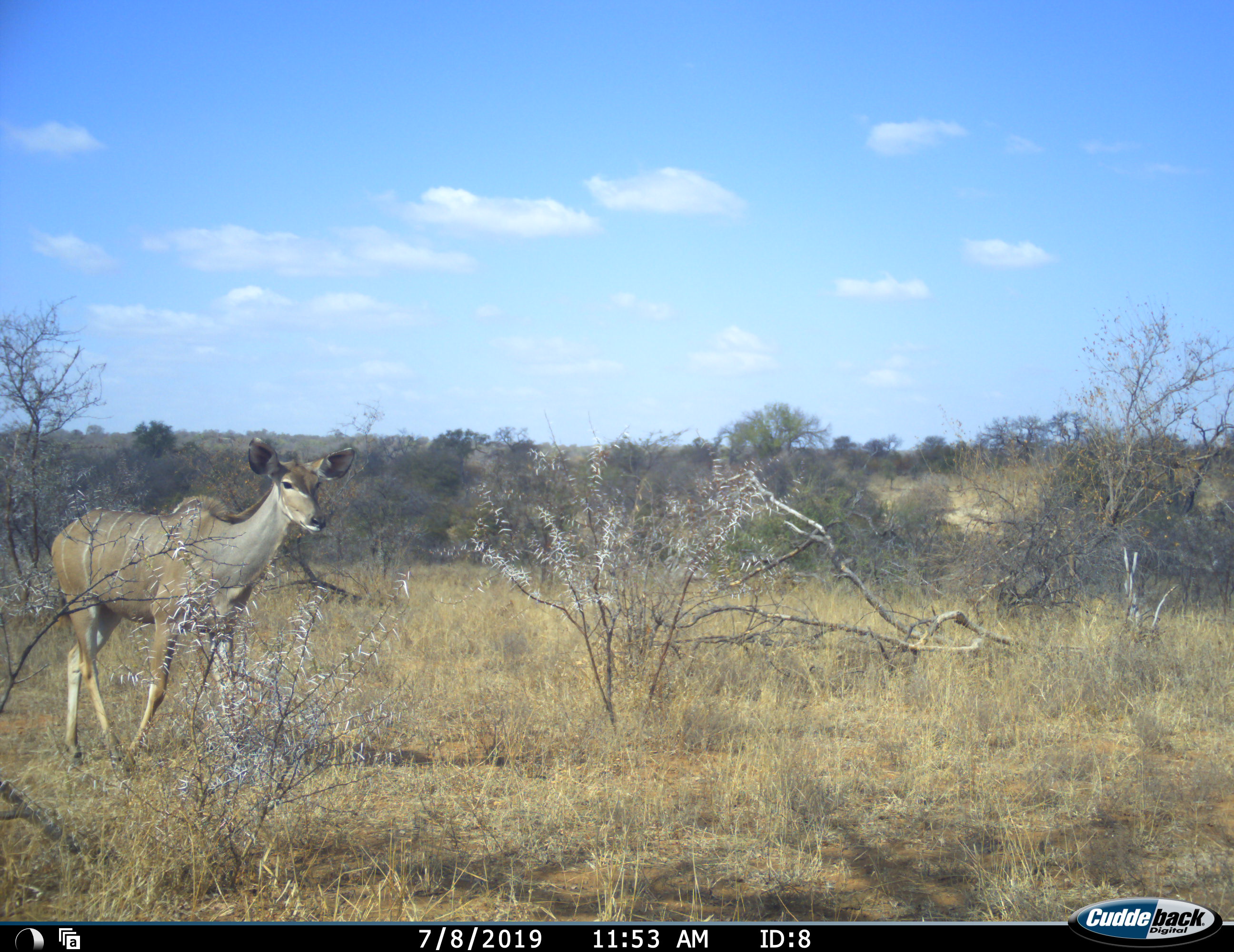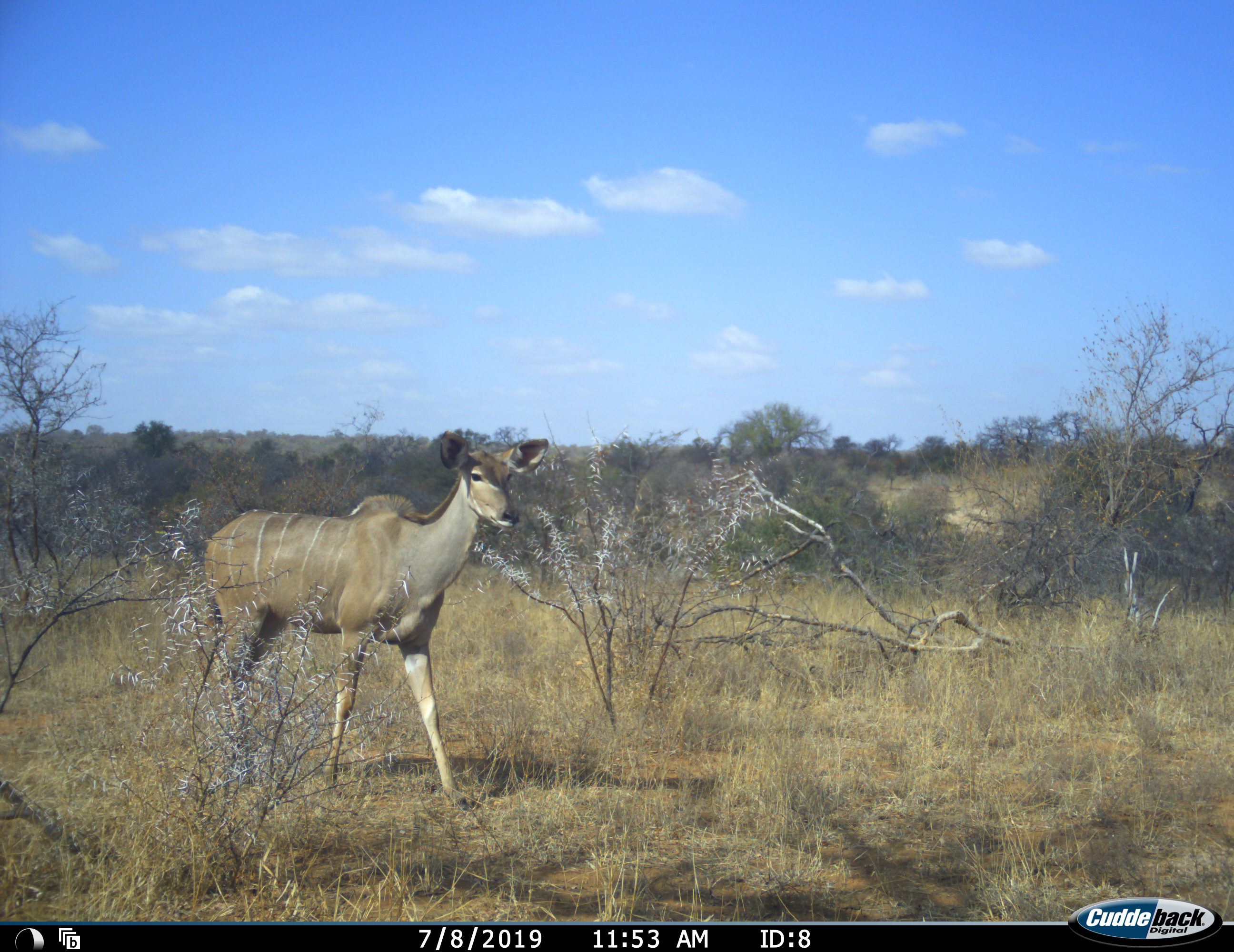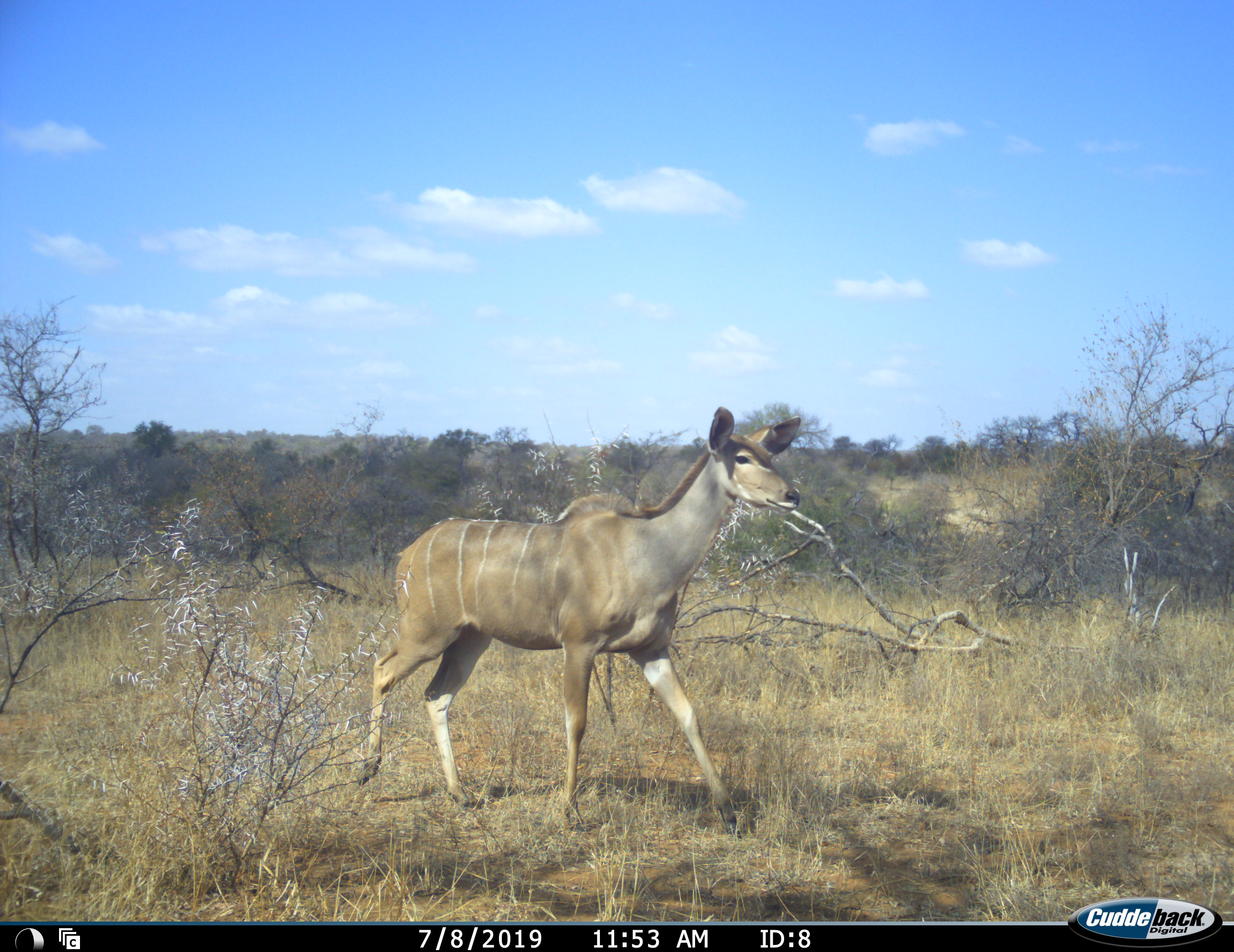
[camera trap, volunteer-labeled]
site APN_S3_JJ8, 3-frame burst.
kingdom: Animalia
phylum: Chordata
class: Mammalia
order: Artiodactyla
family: Bovidae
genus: Tragelaphus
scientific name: Tragelaphus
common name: kudu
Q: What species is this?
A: Kudu (Tragelaphus).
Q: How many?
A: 1.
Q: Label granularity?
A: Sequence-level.